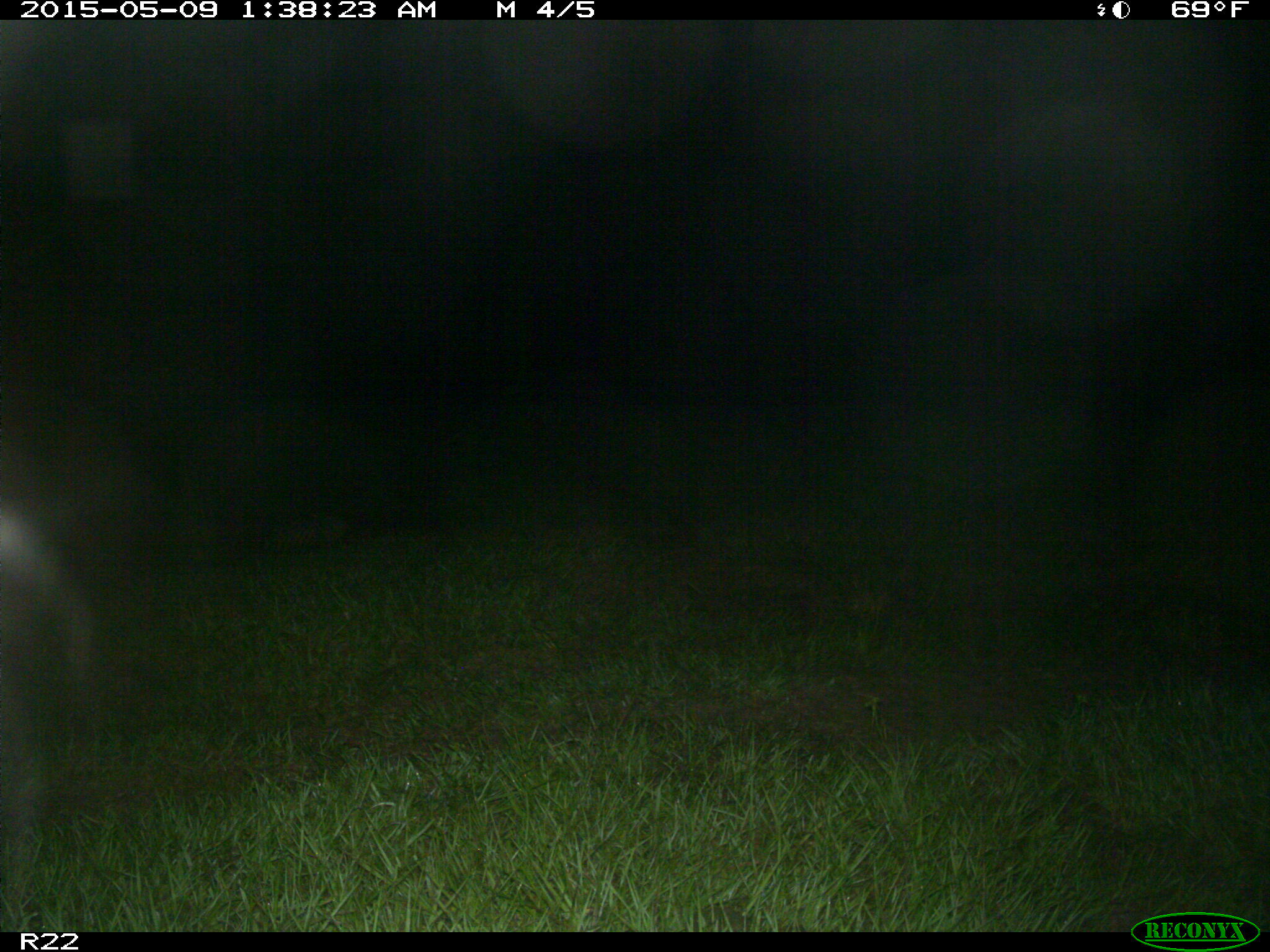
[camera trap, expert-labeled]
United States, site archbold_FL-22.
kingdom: Animalia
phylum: Chordata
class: Mammalia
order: Artiodactyla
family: Bovidae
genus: Bos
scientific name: Bos taurus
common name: domestic cow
Bos taurus (domestic cow).